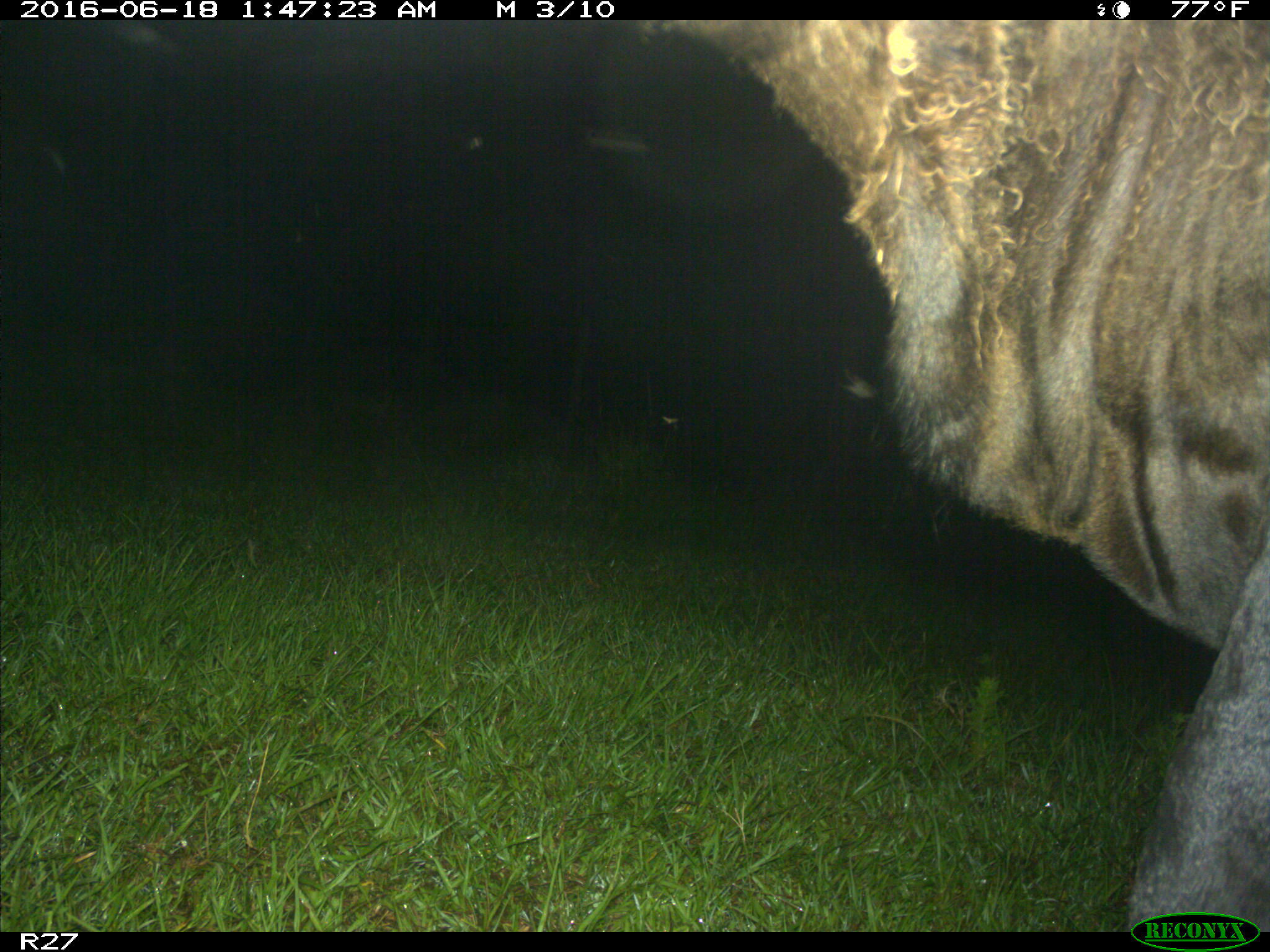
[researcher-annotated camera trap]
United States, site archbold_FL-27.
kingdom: Animalia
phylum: Chordata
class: Mammalia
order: Artiodactyla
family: Bovidae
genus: Bos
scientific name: Bos taurus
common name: domestic cow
Bos taurus (domestic cow).